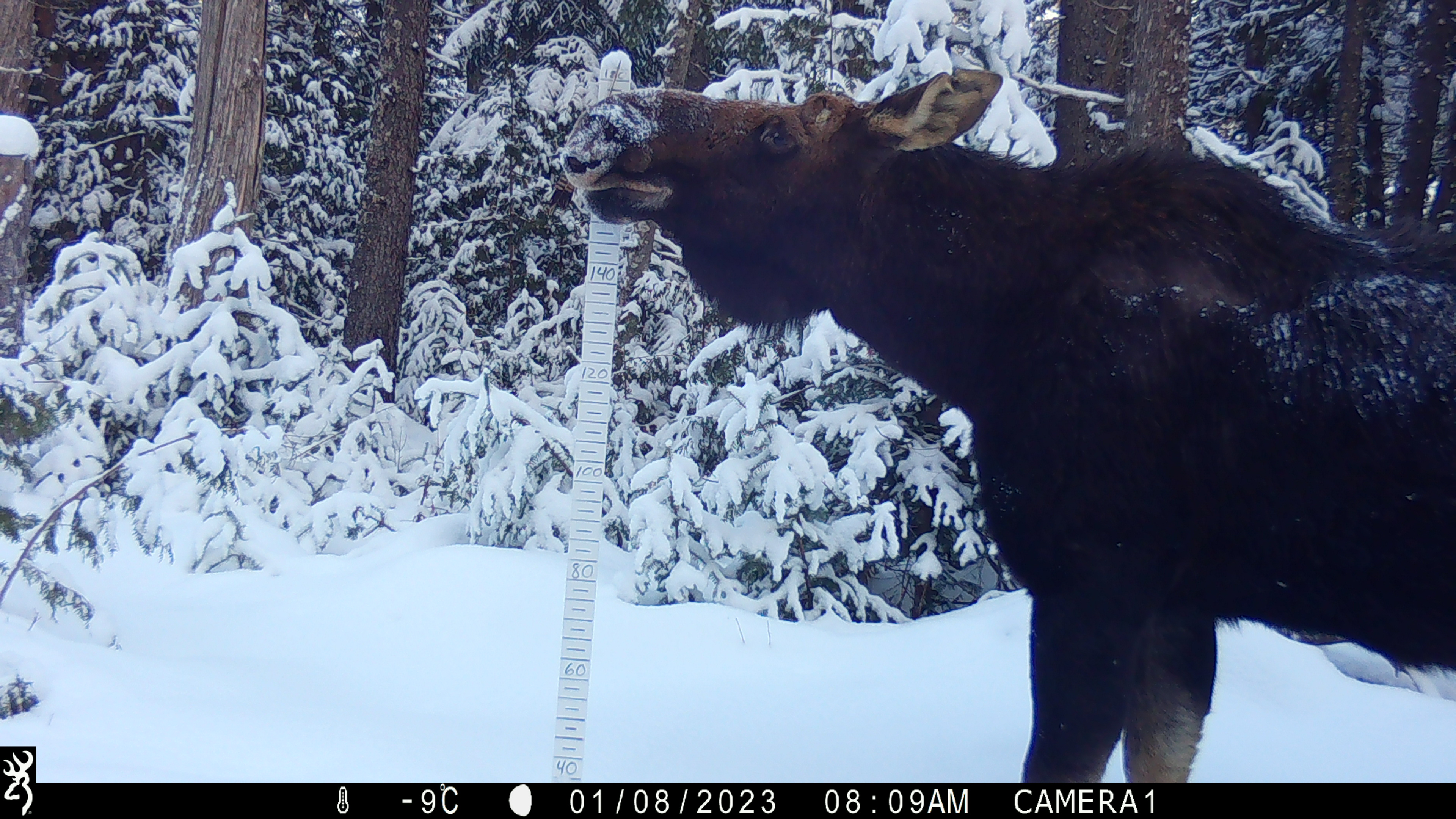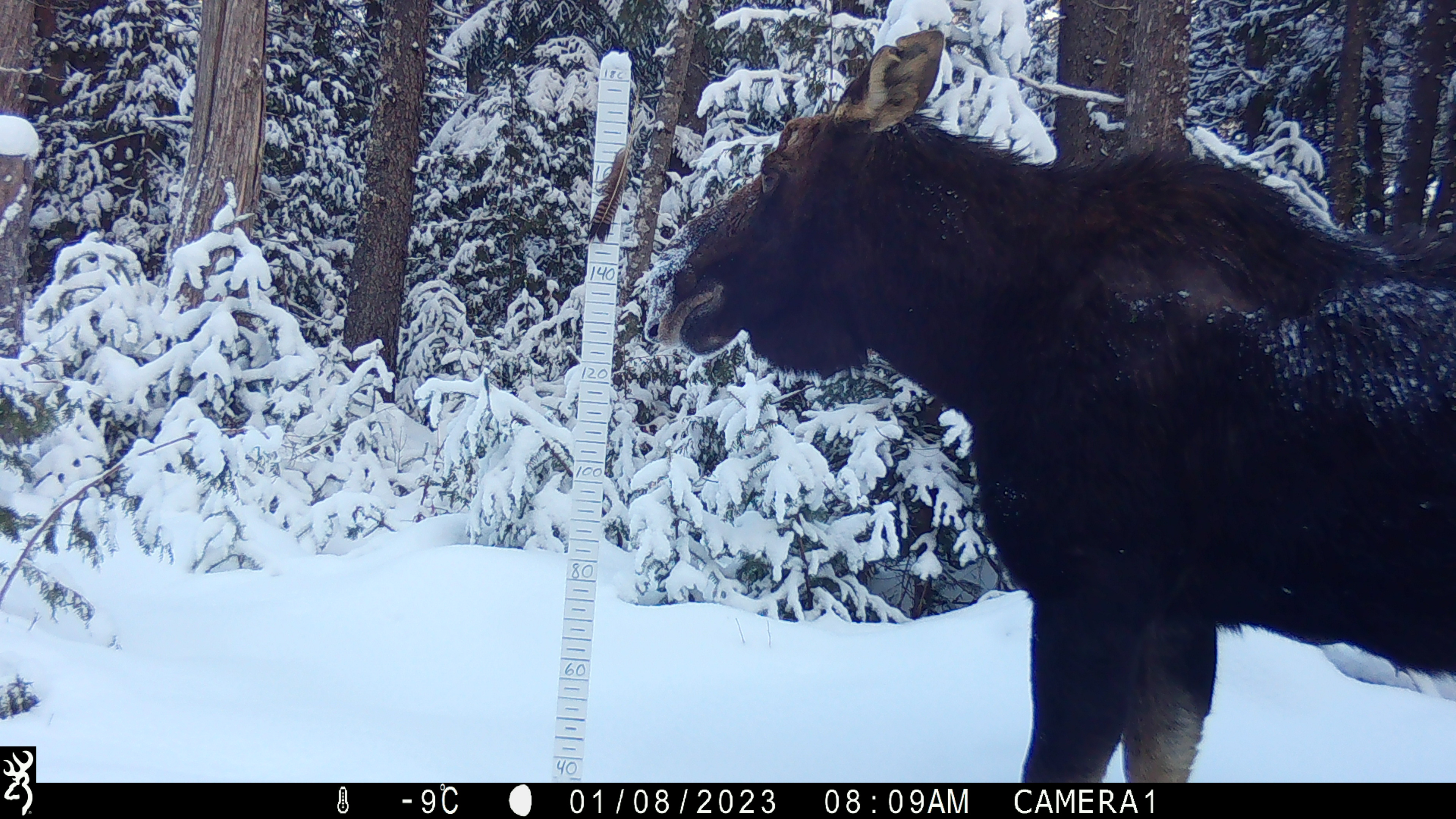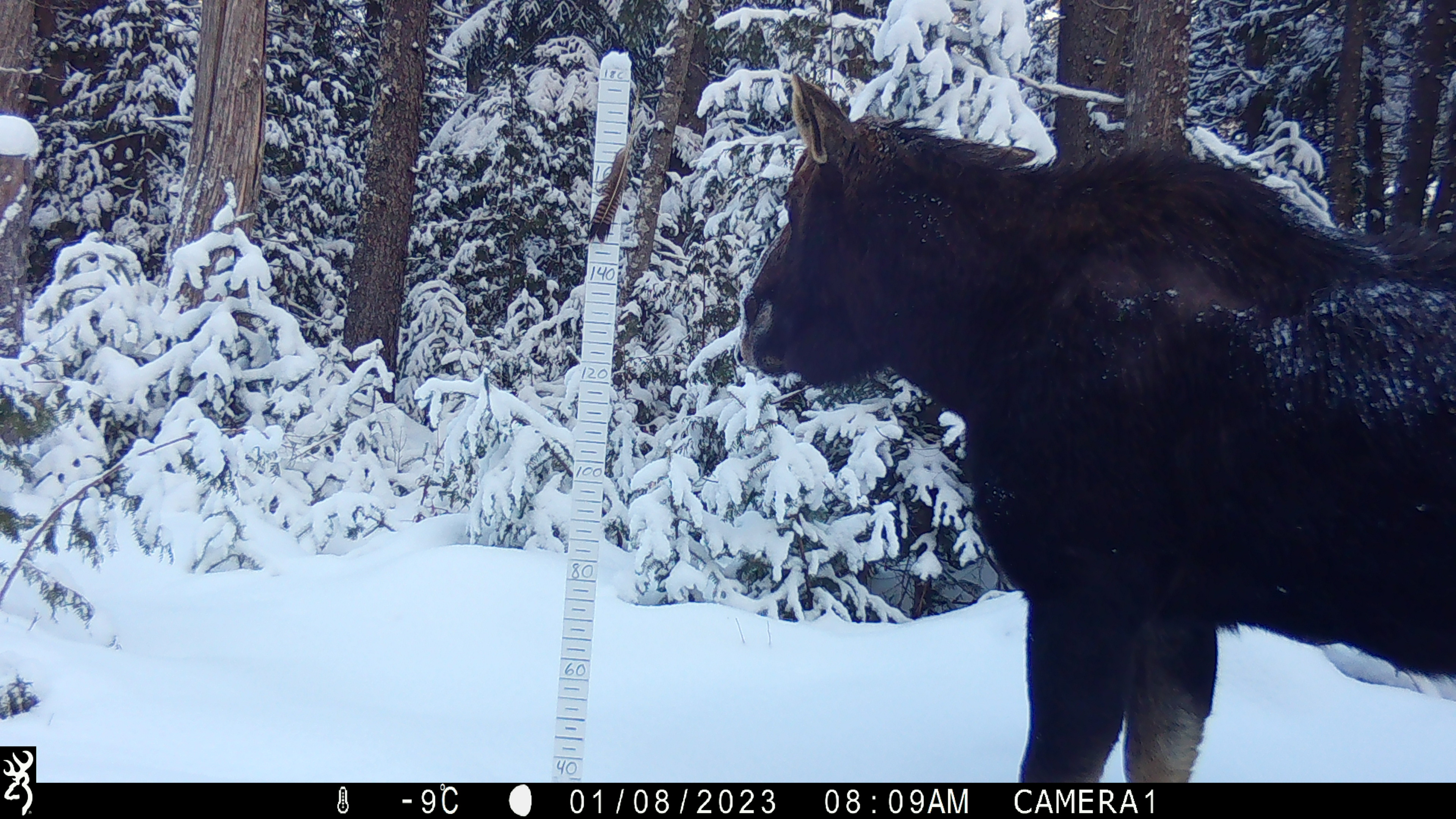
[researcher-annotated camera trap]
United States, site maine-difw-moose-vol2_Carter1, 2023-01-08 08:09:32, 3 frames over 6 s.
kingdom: Animalia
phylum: Chordata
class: Mammalia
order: Artiodactyla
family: Cervidae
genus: Alces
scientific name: Alces alces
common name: moose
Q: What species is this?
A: Moose (Alces alces).